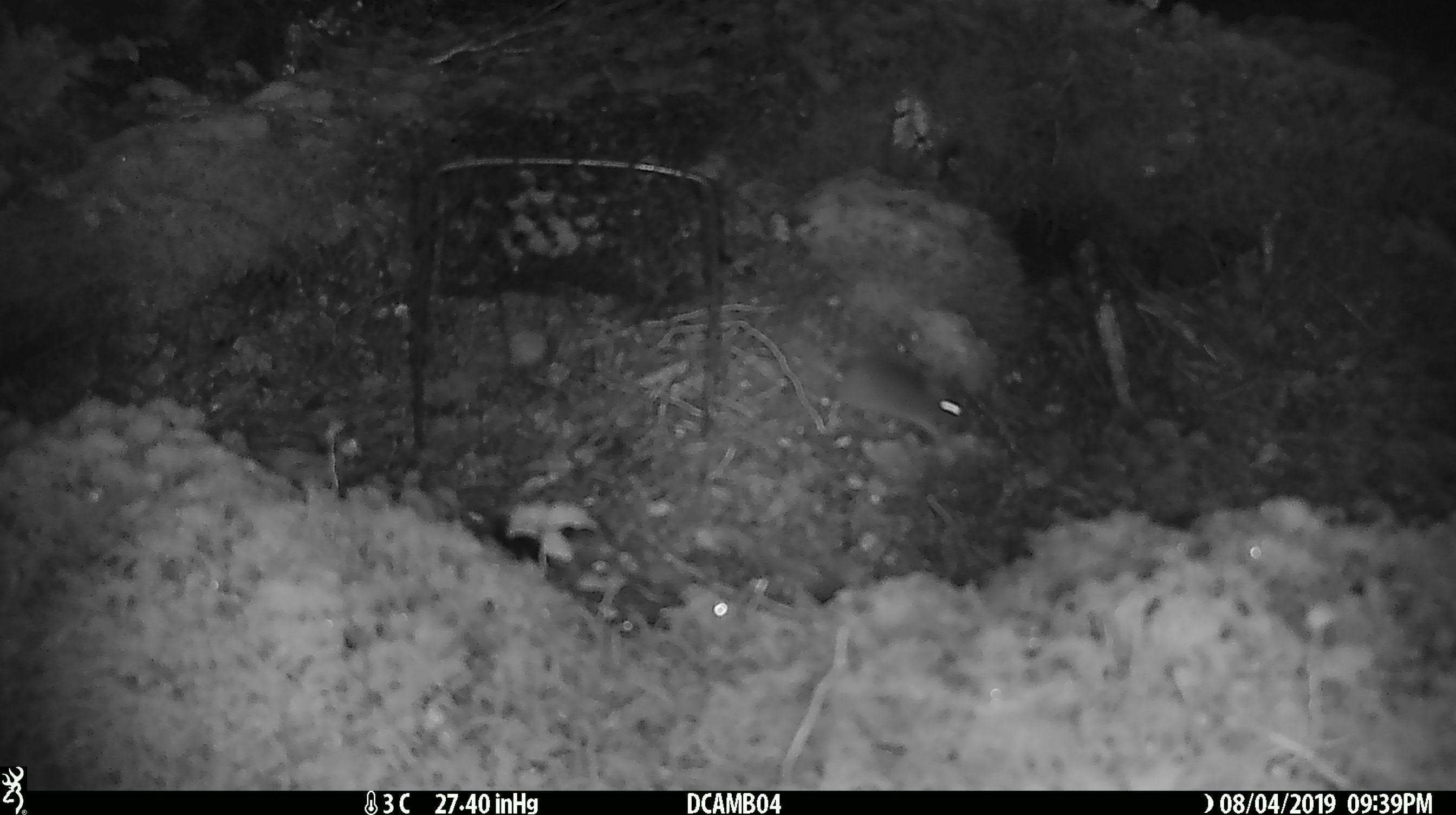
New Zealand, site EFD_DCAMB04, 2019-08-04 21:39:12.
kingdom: Animalia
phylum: Chordata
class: Mammalia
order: Rodentia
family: Muridae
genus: Mus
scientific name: Mus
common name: mouse